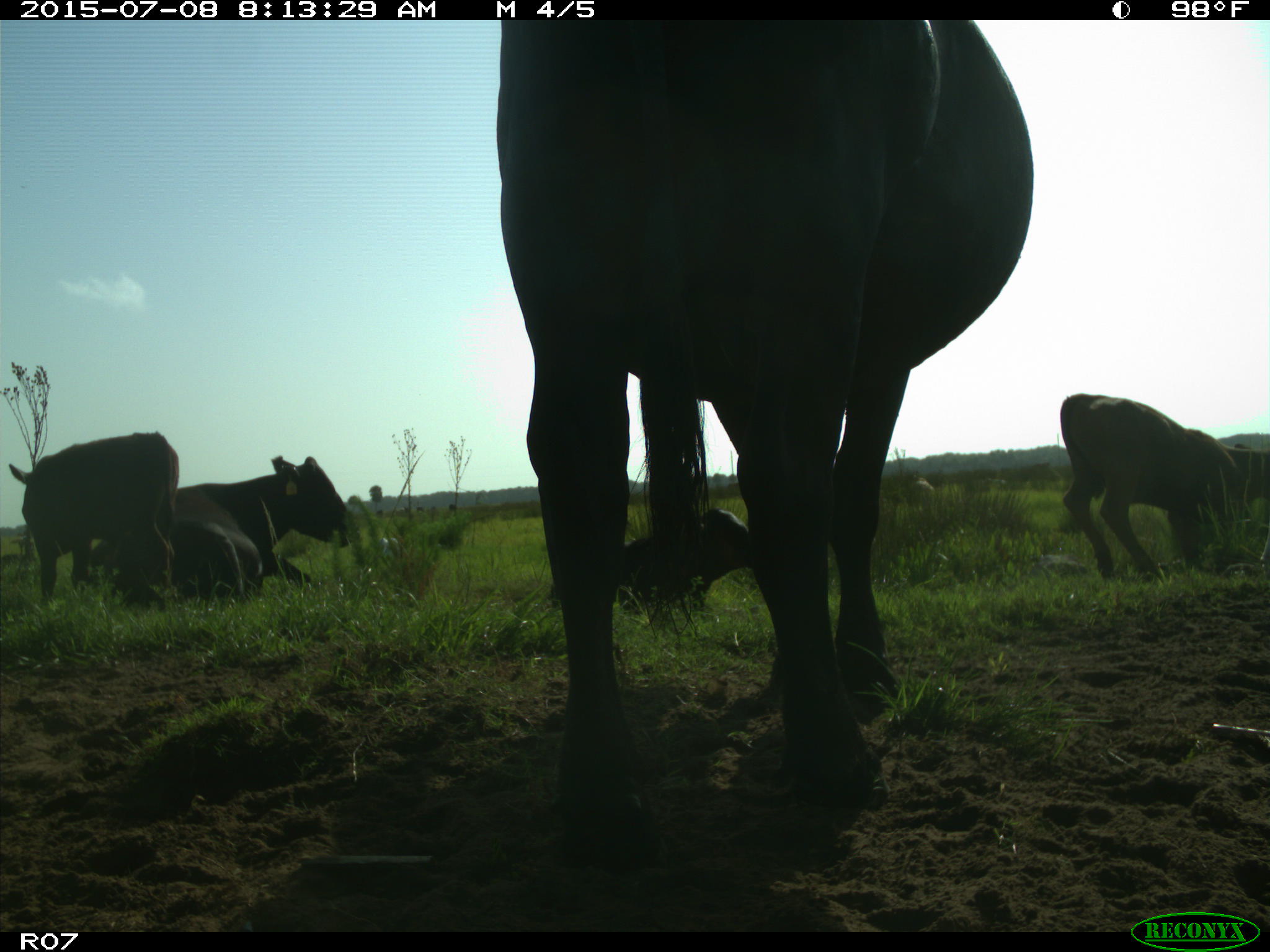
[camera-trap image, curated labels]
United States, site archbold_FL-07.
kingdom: Animalia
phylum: Chordata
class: Mammalia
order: Artiodactyla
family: Bovidae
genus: Bos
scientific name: Bos taurus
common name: domestic cow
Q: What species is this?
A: Bos taurus (domestic cow).